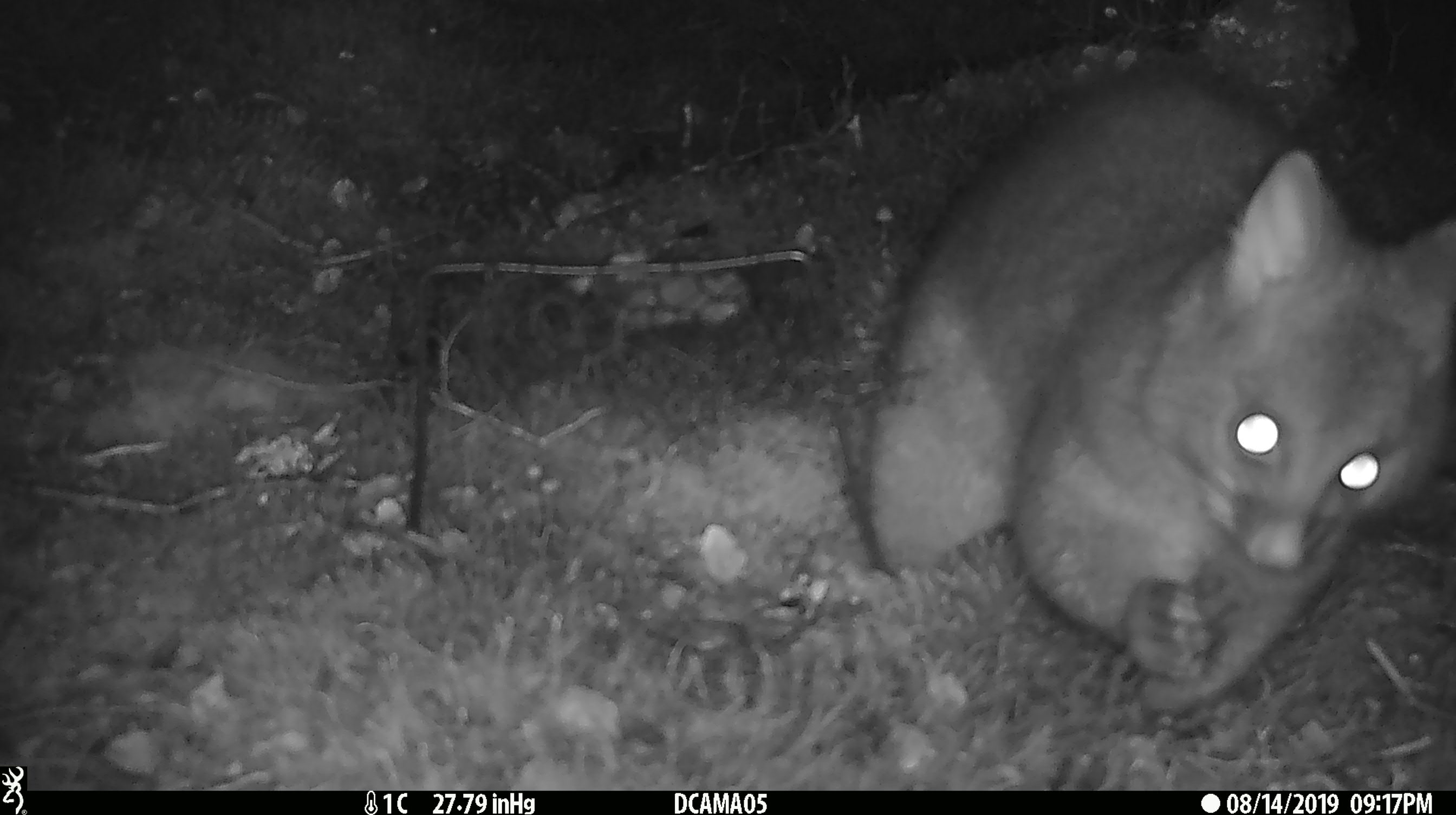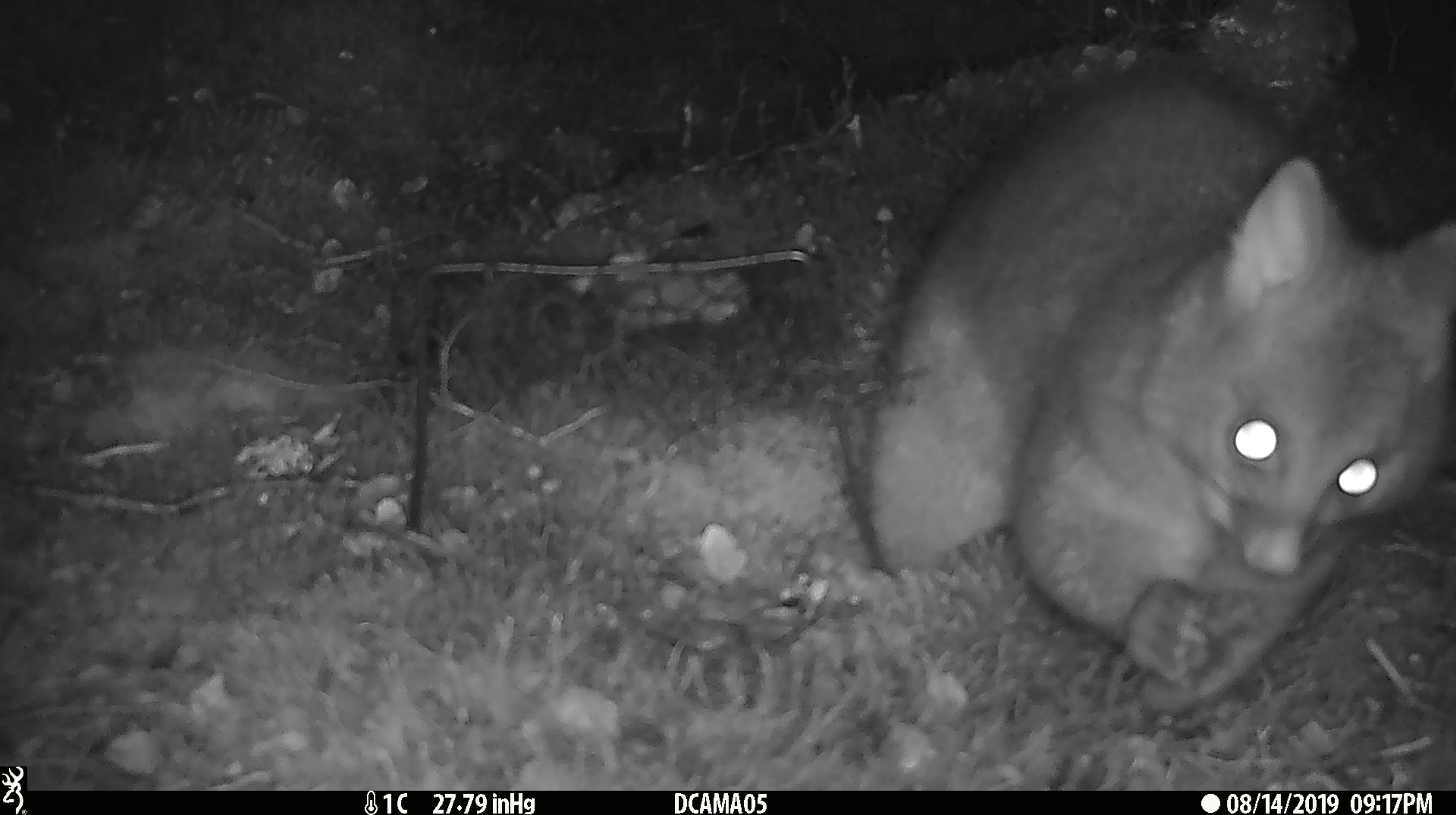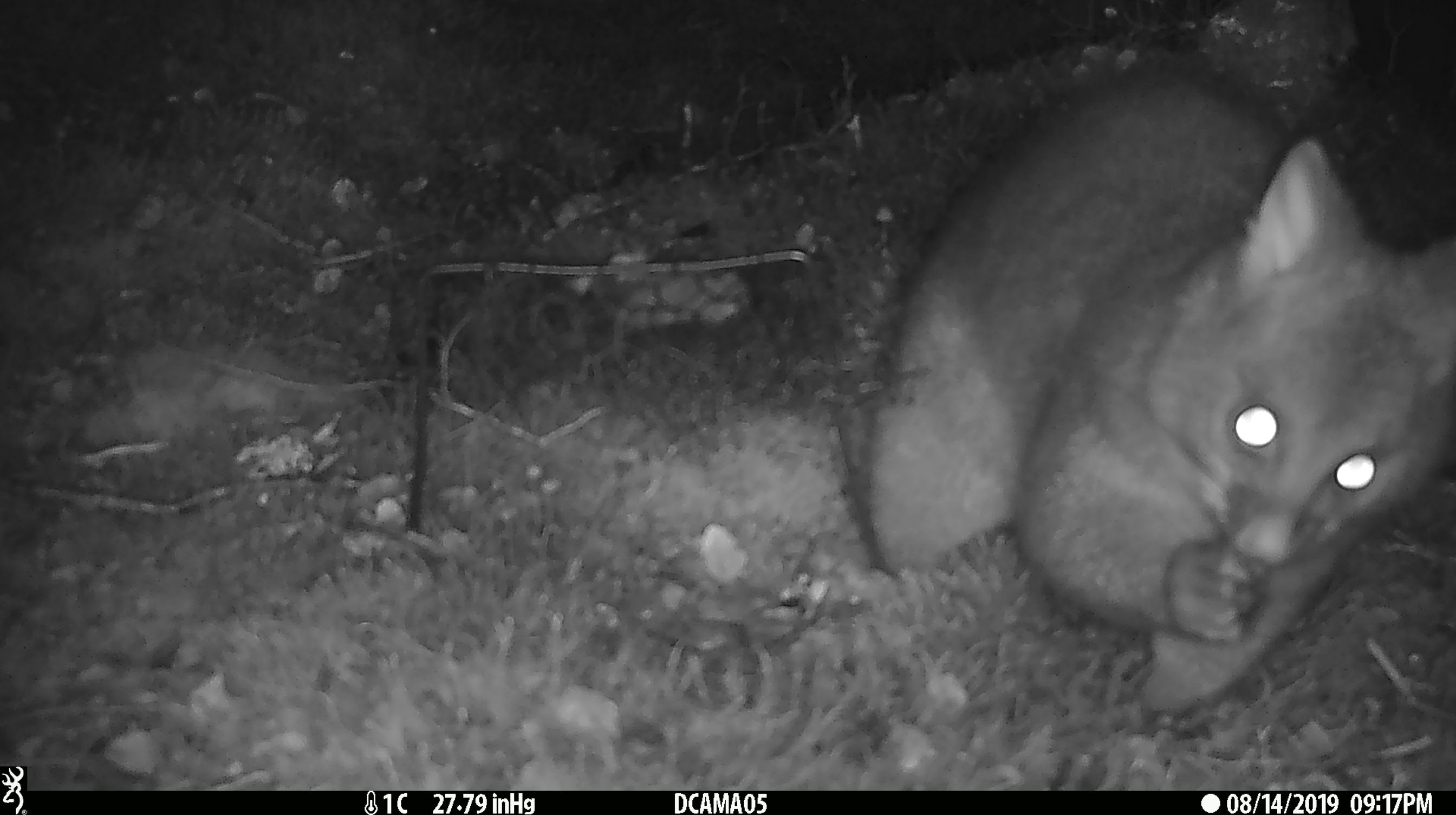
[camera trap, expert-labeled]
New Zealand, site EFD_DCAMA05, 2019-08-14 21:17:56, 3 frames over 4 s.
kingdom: Animalia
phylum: Chordata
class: Mammalia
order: Diprotodontia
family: Phalangeridae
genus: Trichosurus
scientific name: Trichosurus vulpecula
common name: common brushtail possum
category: possum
Possum (common brushtail possum) (Trichosurus vulpecula).